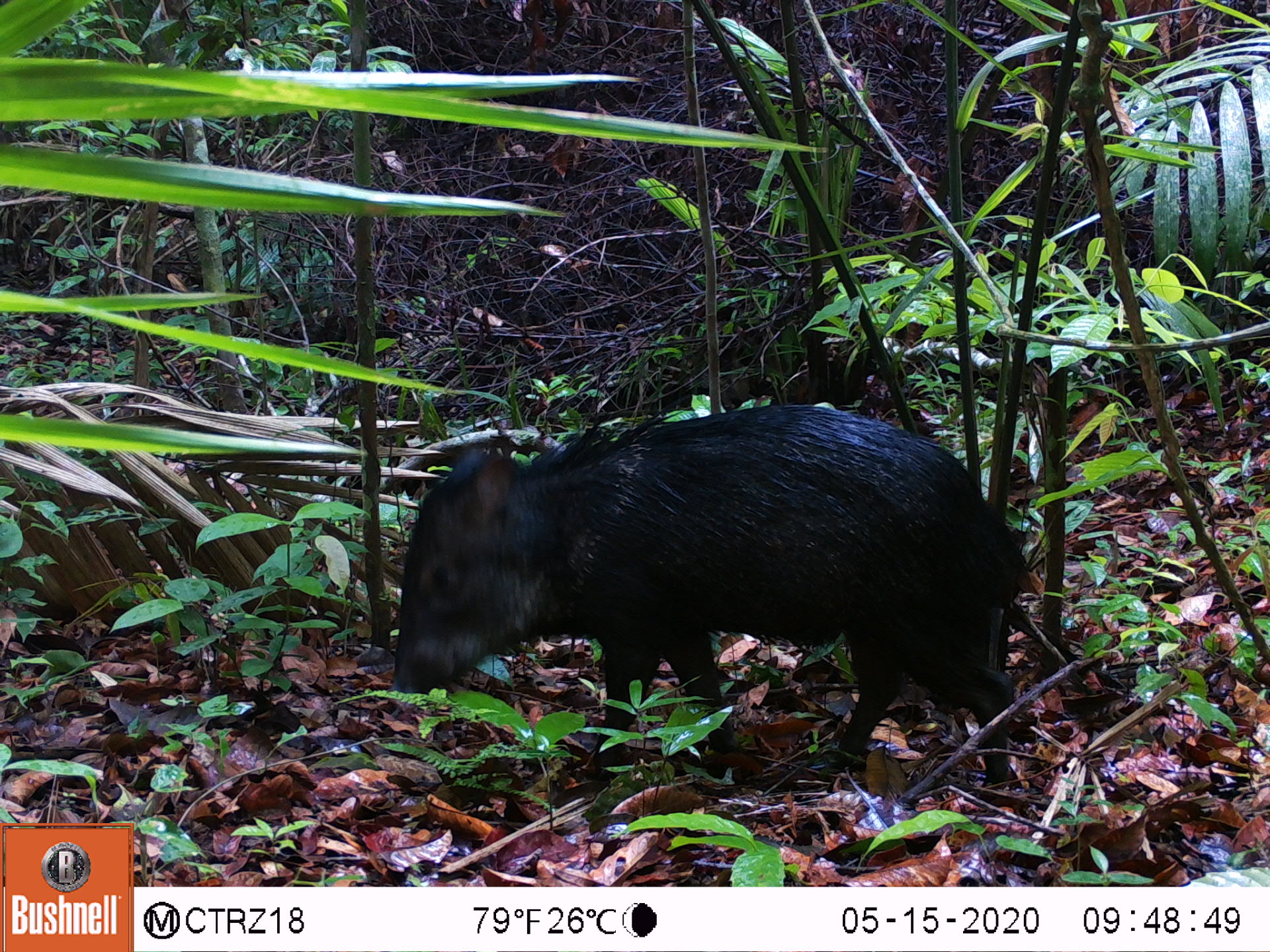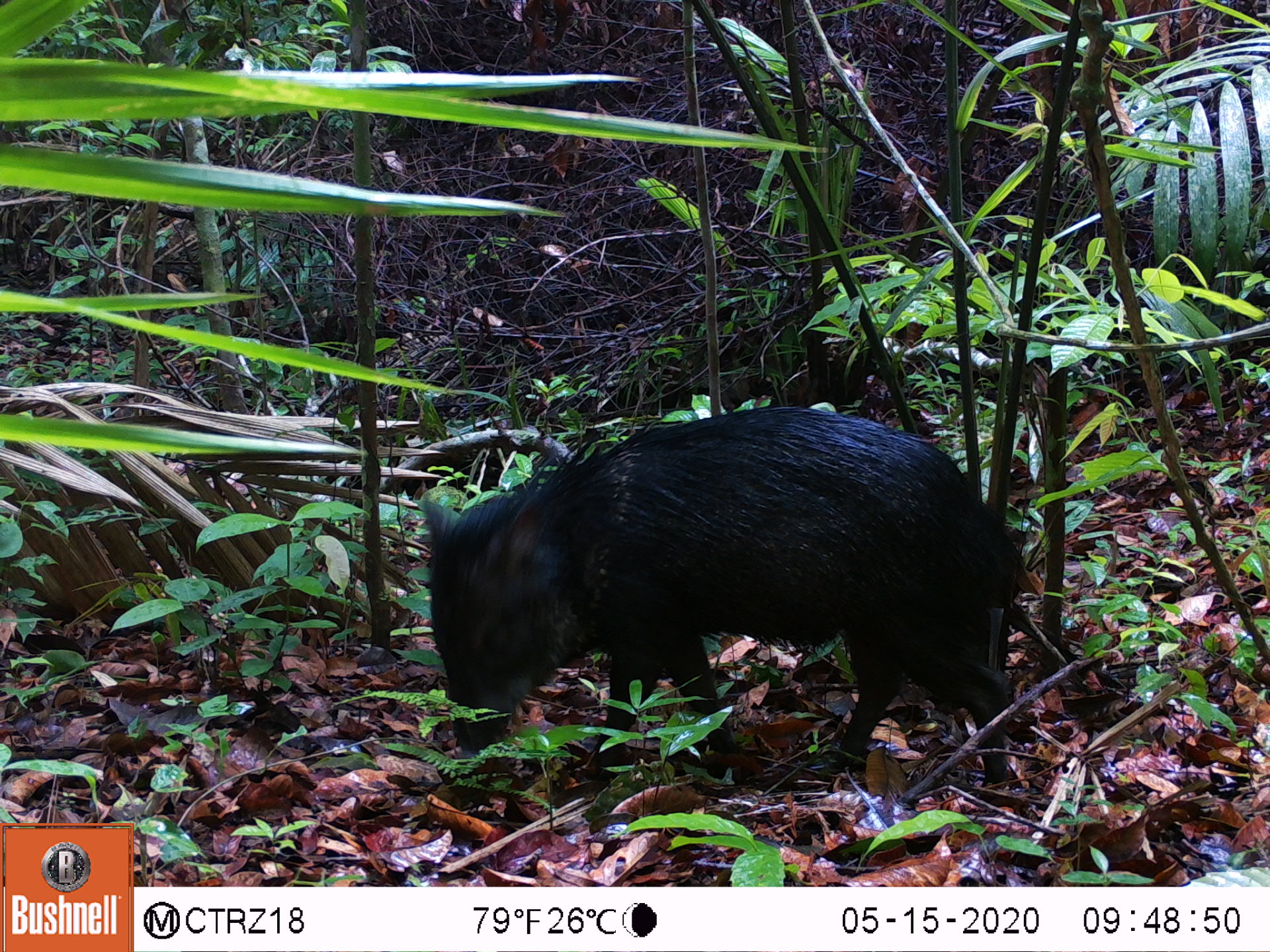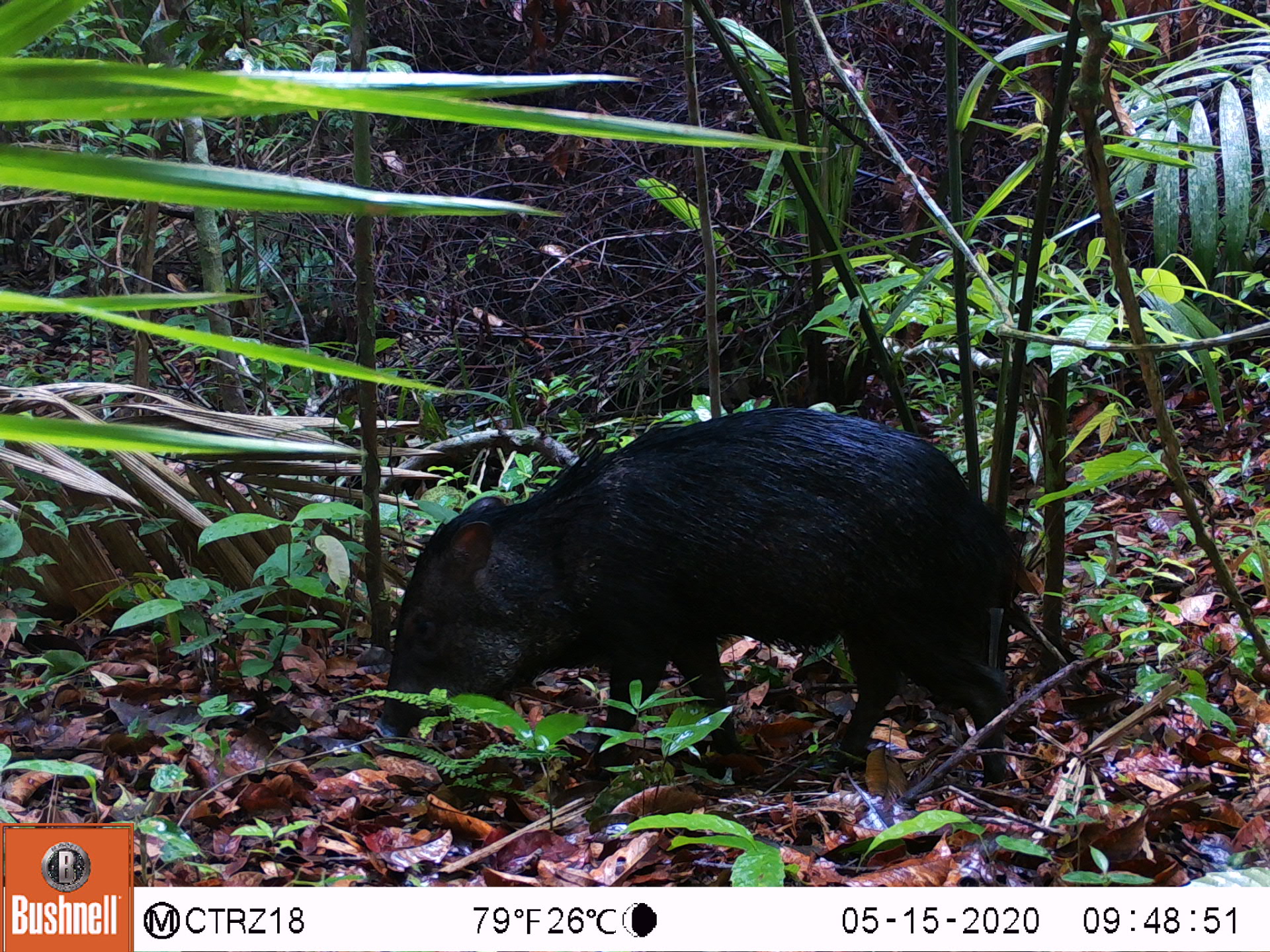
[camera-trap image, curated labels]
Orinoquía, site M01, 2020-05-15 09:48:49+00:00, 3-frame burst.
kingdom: Animalia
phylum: Chordata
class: Mammalia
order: Artiodactyla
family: Tayassuidae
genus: Pecari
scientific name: Pecari tajacu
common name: collared peccary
Collared peccary (Pecari tajacu).